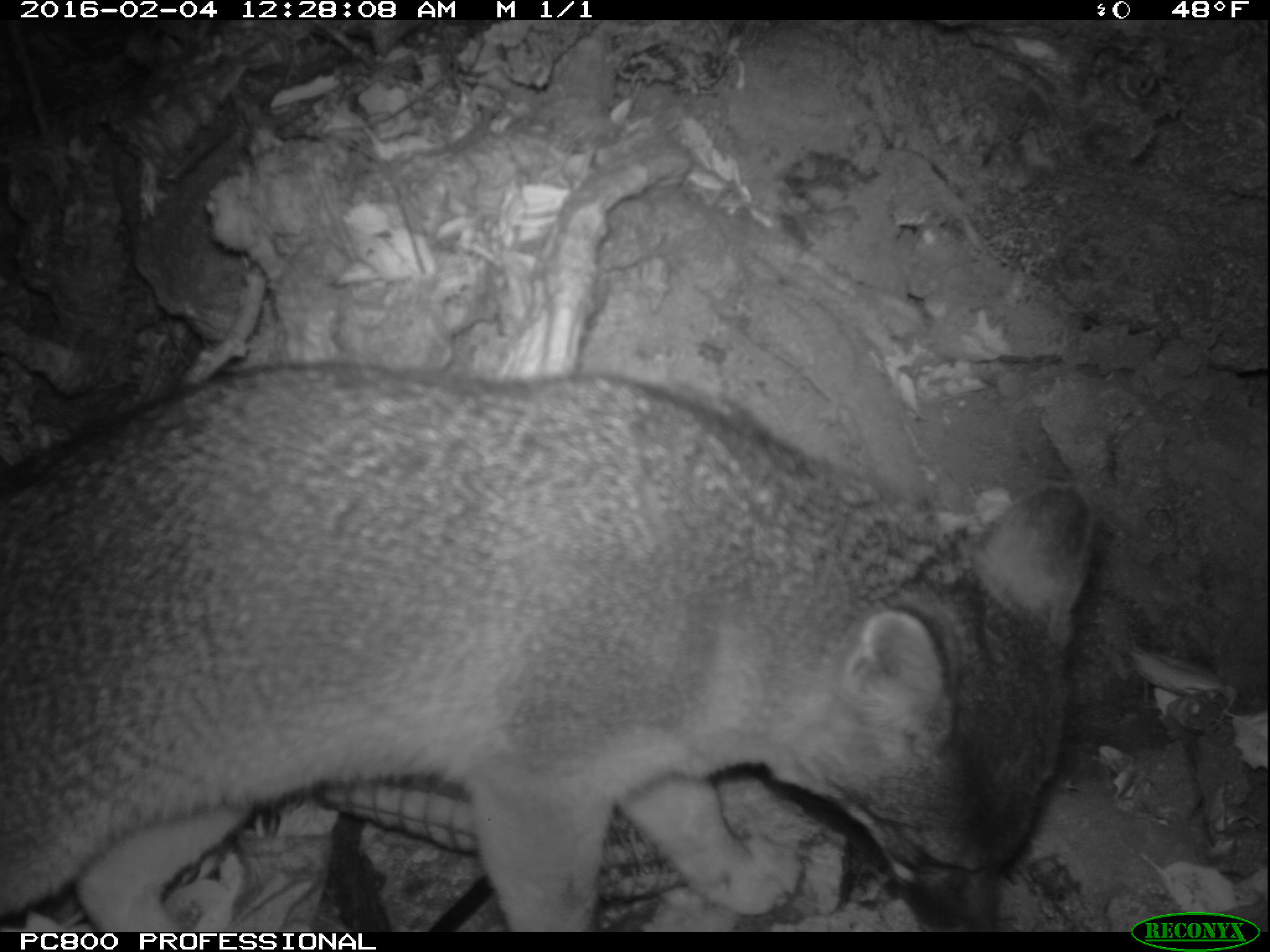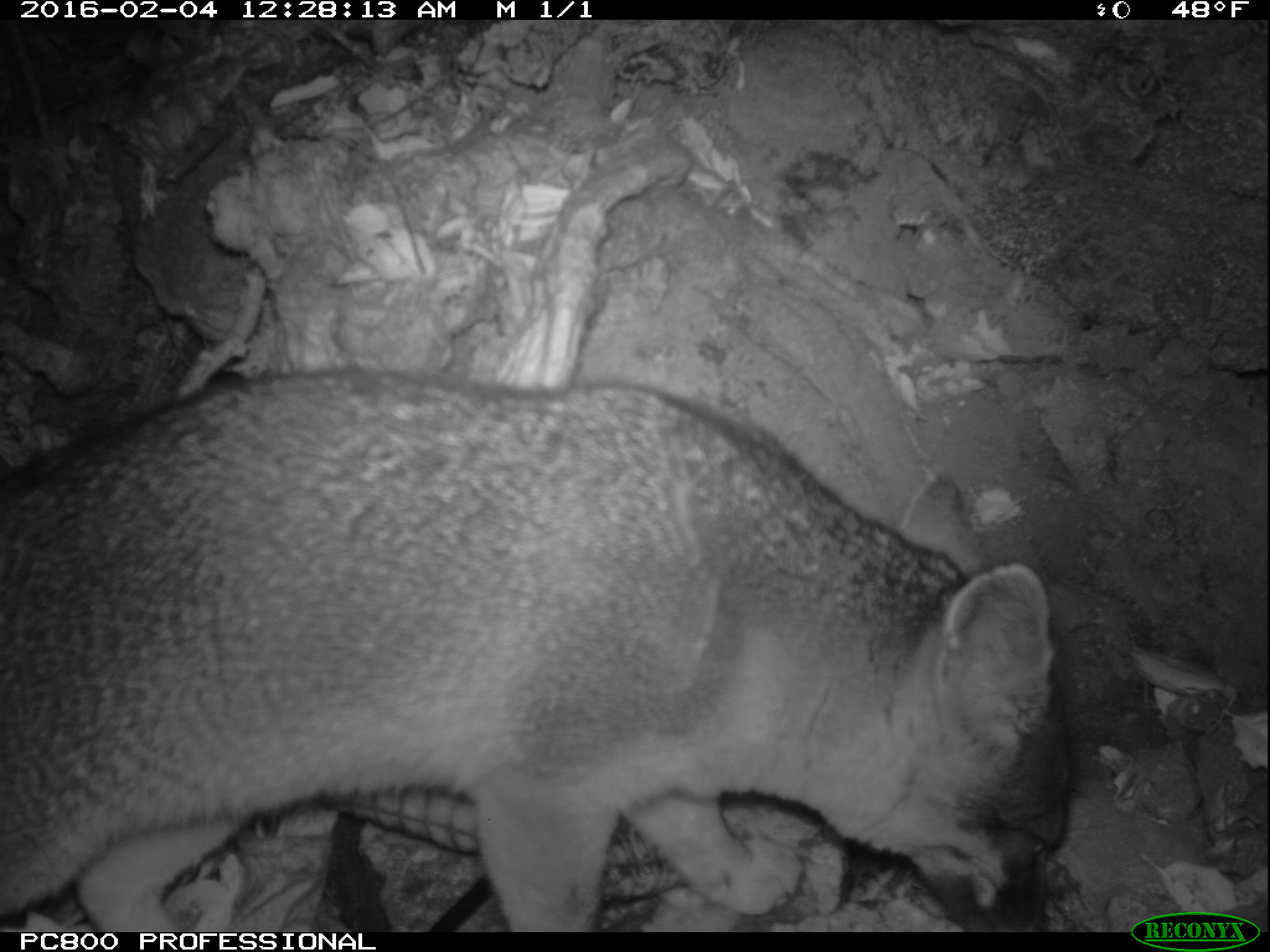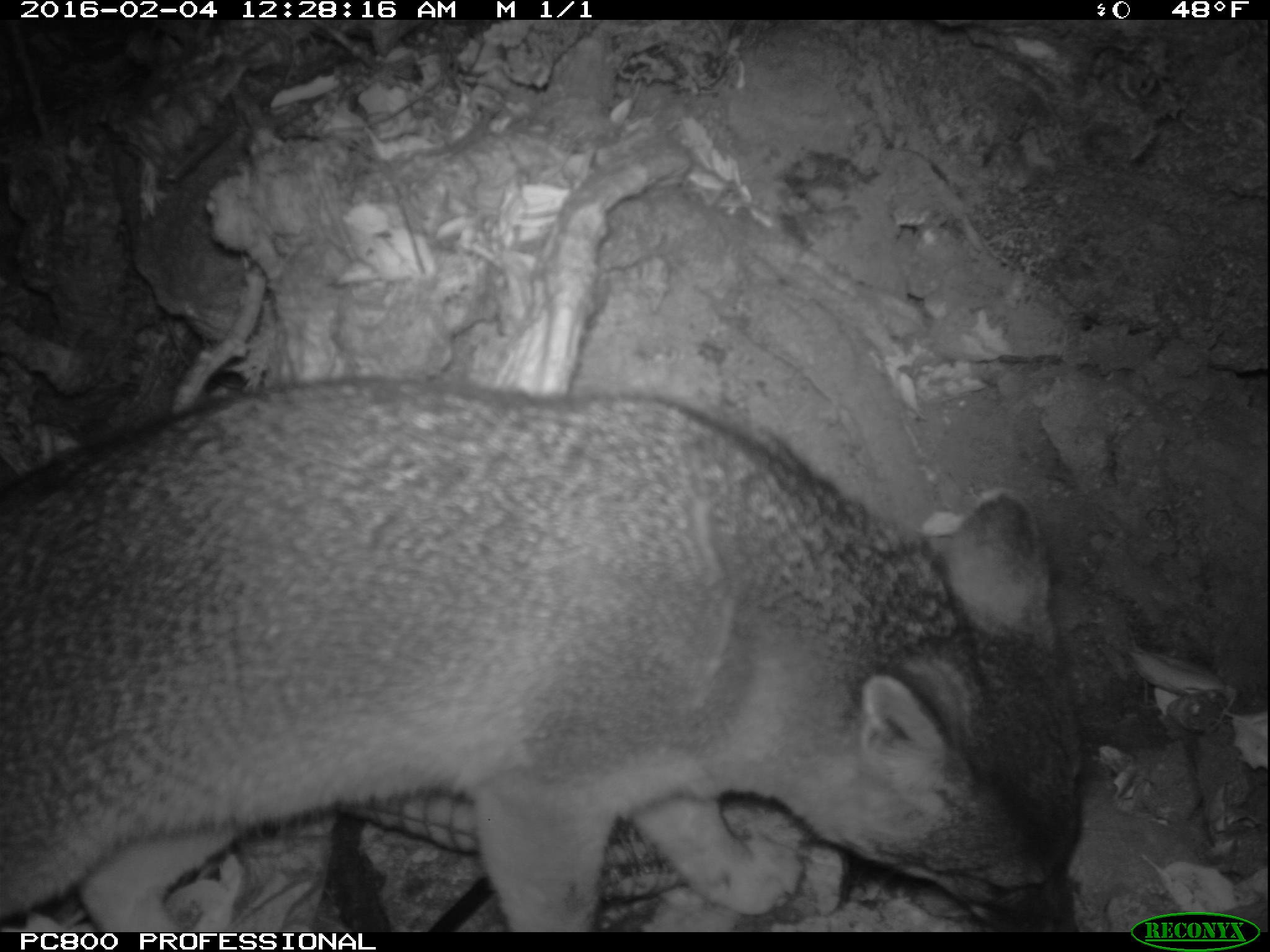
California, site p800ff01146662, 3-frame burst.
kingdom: Animalia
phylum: Chordata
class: Mammalia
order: Carnivora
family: Canidae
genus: Urocyon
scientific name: Urocyon littoralis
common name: island fox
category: fox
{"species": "fox (island fox) (Urocyon littoralis)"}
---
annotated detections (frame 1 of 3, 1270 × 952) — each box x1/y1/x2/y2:
fox: 0/361/1095/932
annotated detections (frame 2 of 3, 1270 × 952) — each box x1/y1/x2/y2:
fox: 0/366/1074/932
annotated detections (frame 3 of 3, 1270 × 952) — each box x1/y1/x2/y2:
fox: 0/375/1075/932